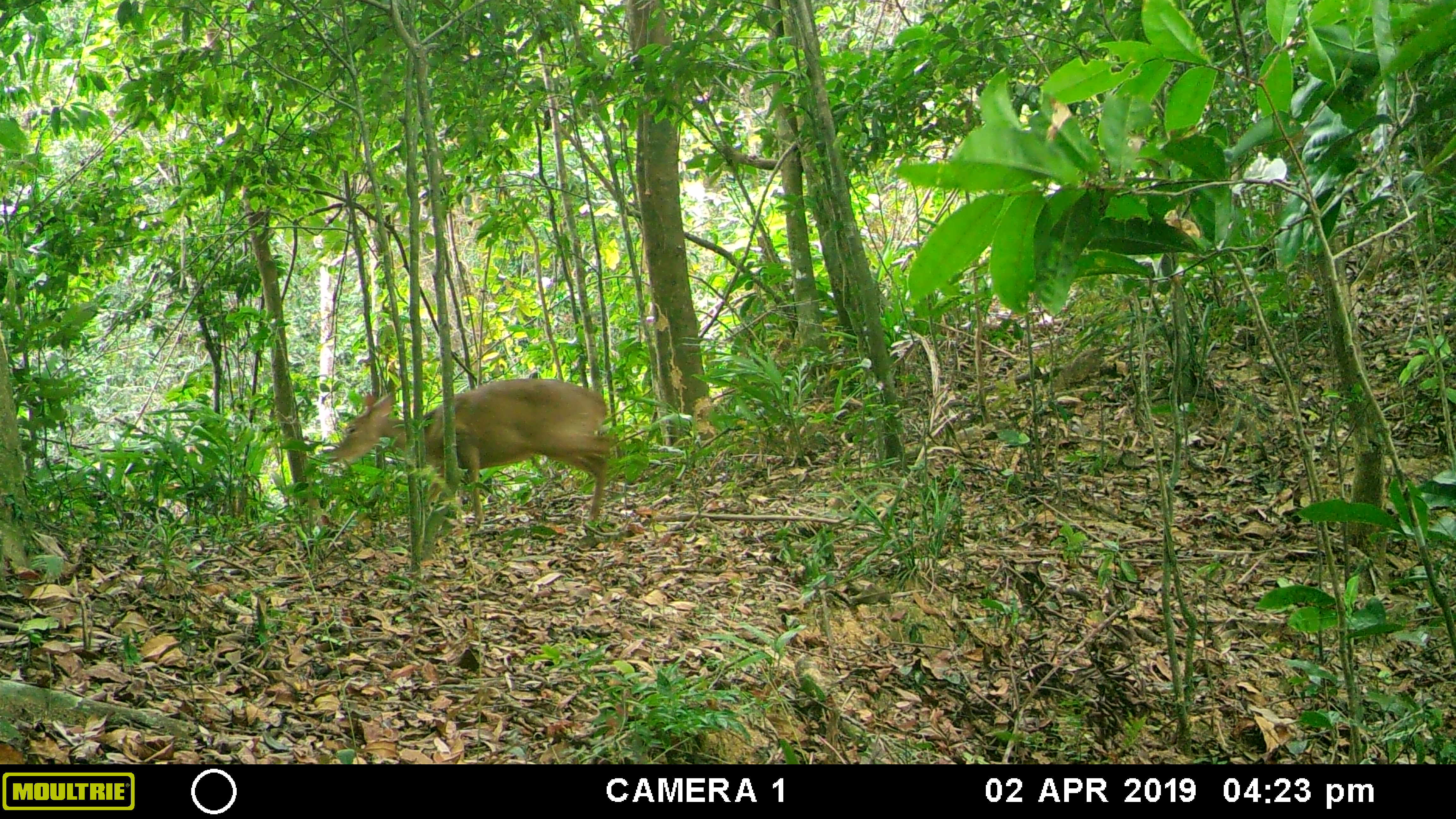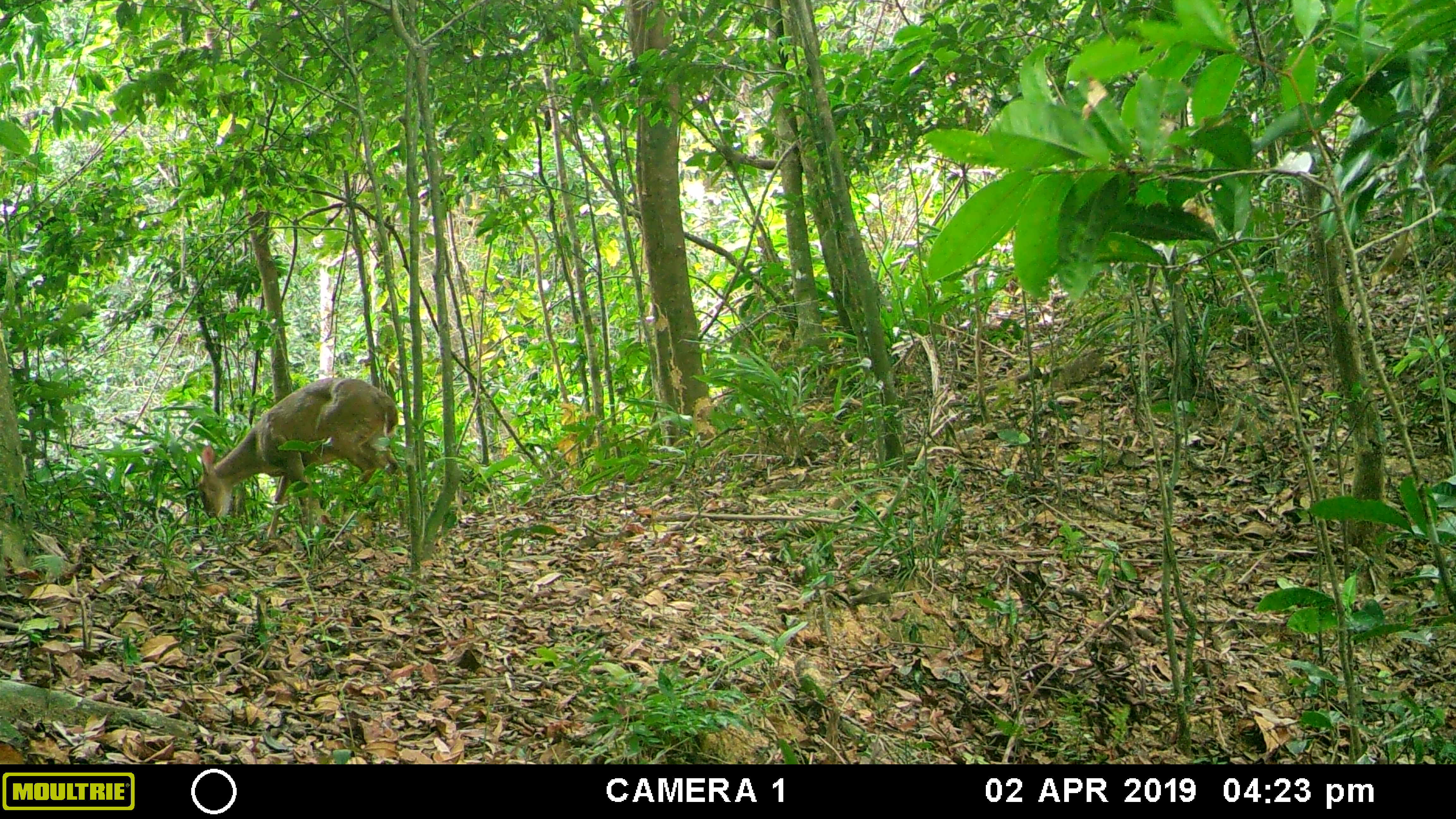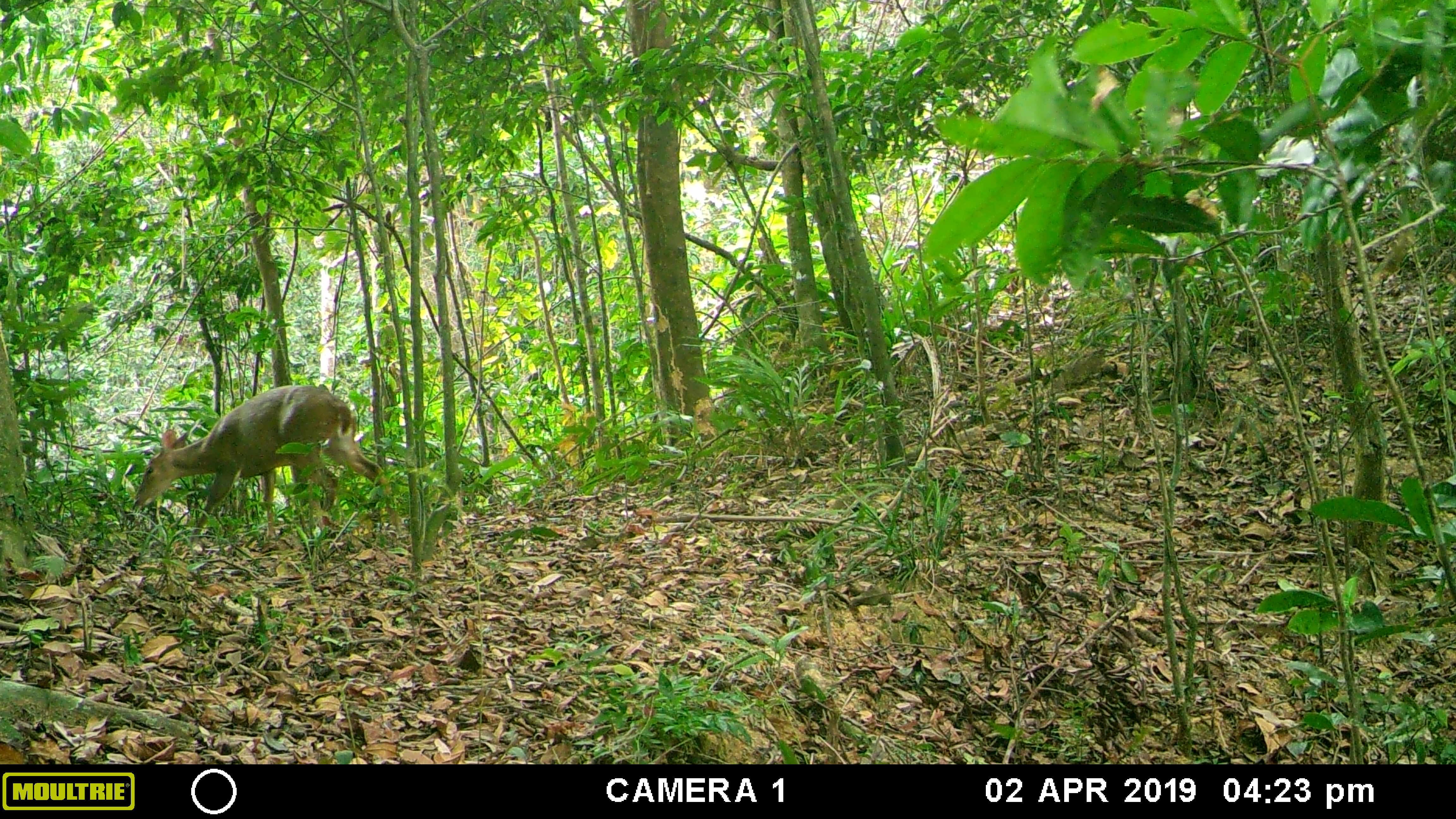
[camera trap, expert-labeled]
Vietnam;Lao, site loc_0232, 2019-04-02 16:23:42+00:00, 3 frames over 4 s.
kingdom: Animalia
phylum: Chordata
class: Mammalia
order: Artiodactyla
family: Cervidae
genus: Muntiacus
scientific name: Muntiacus vuquangensis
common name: large-antlered muntjac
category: large antlered muntjac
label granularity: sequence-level